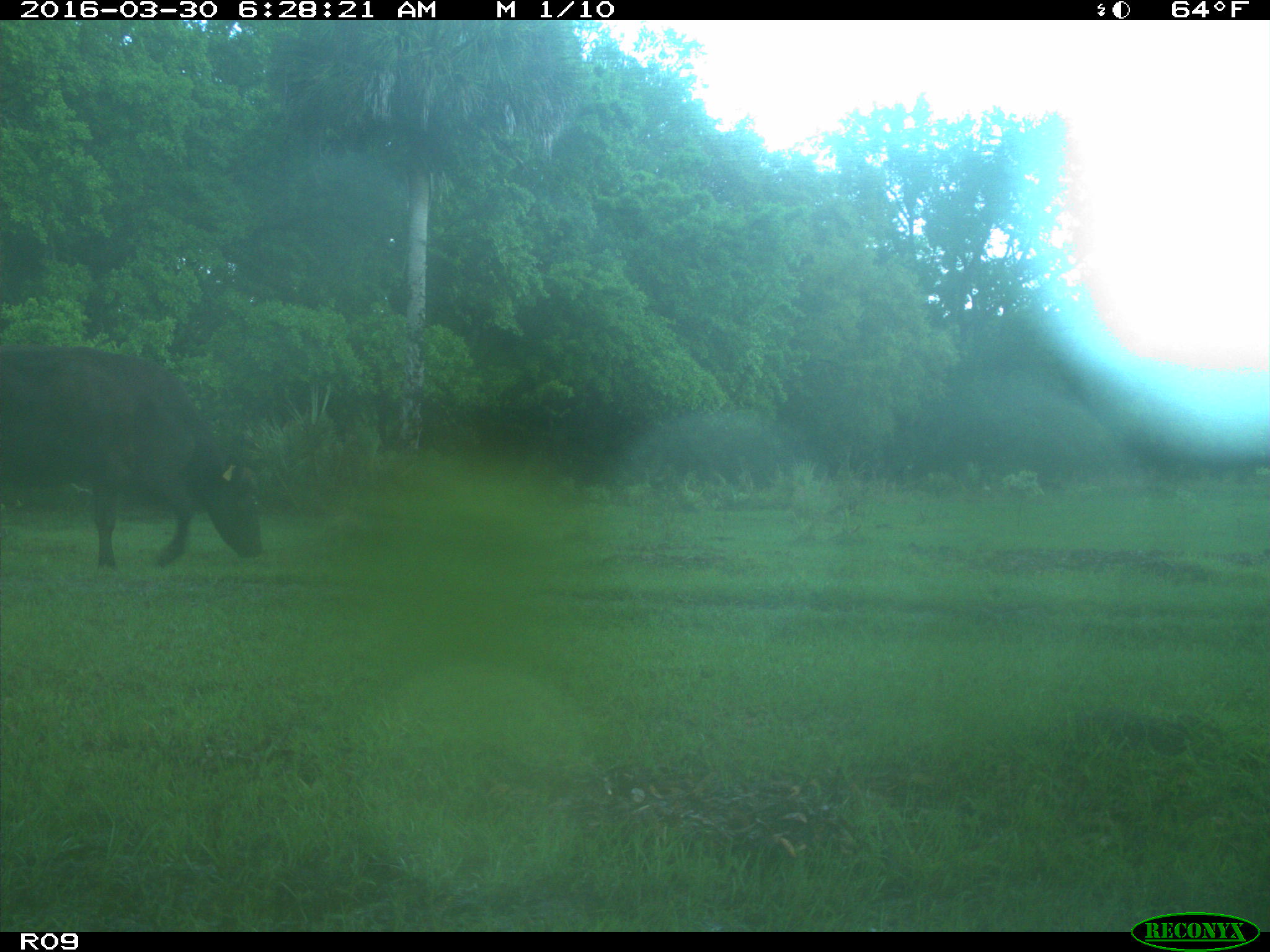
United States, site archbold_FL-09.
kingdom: Animalia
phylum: Chordata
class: Mammalia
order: Artiodactyla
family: Bovidae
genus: Bos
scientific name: Bos taurus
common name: domestic cow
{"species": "Bos taurus (domestic cow)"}